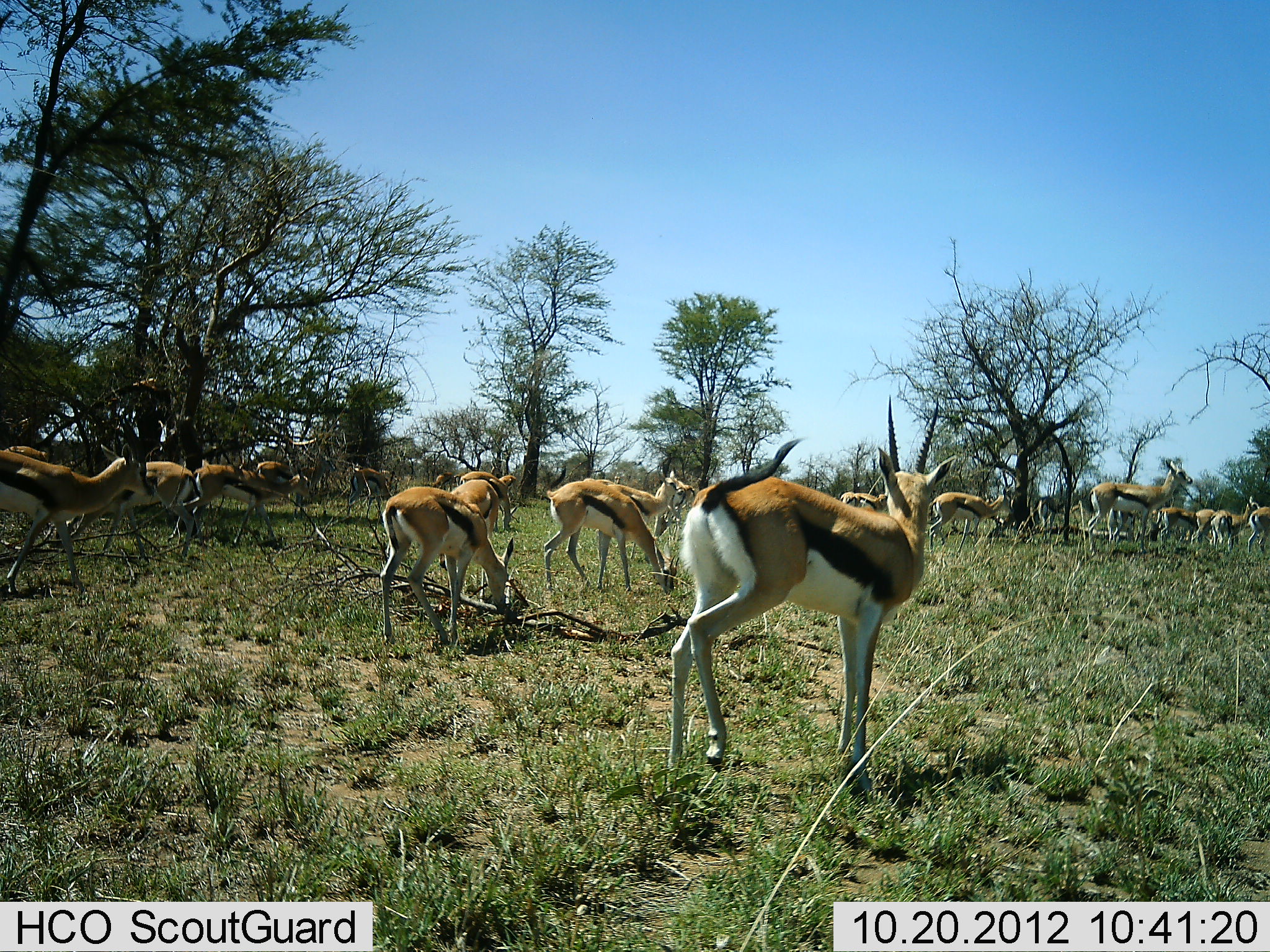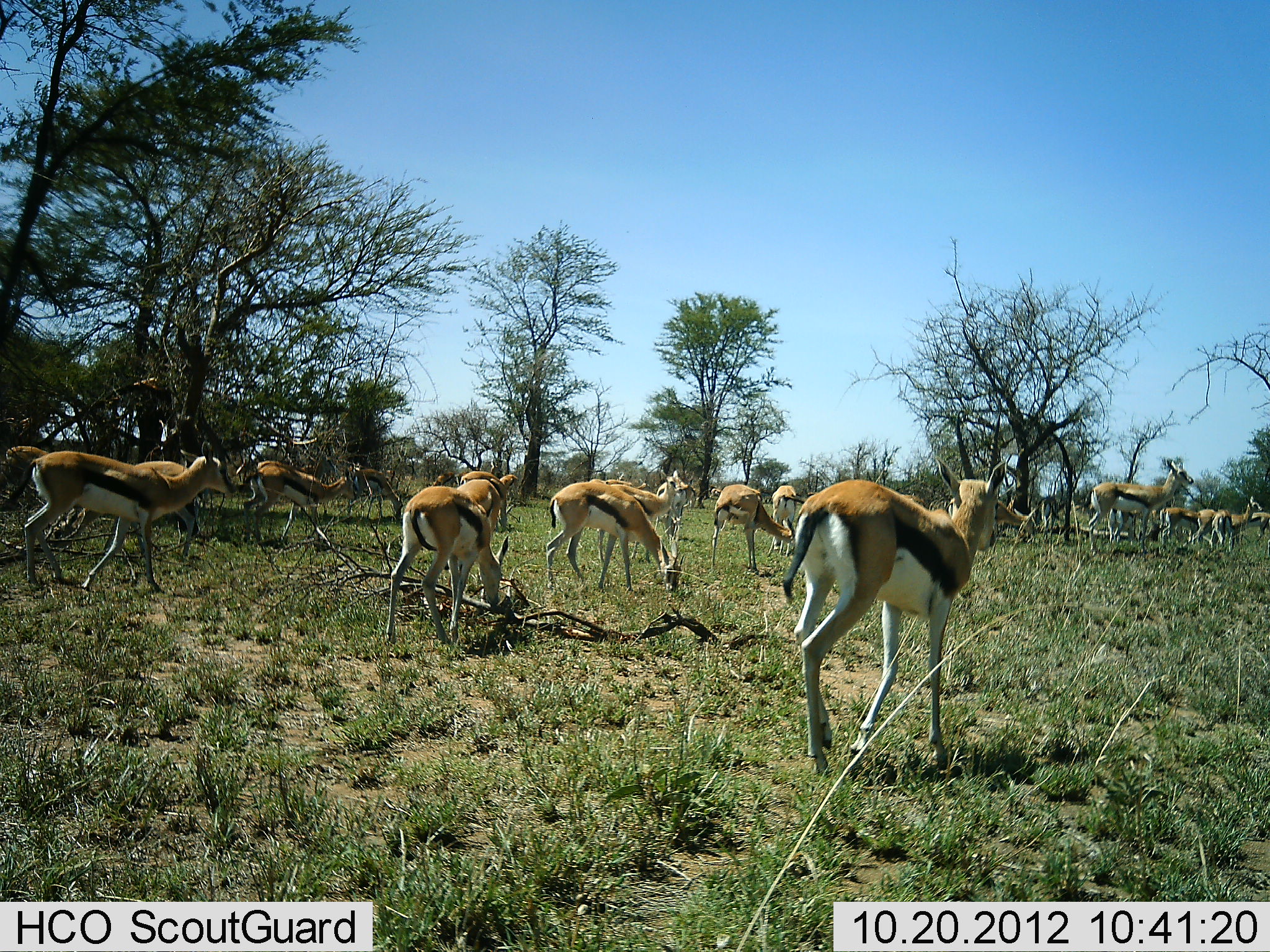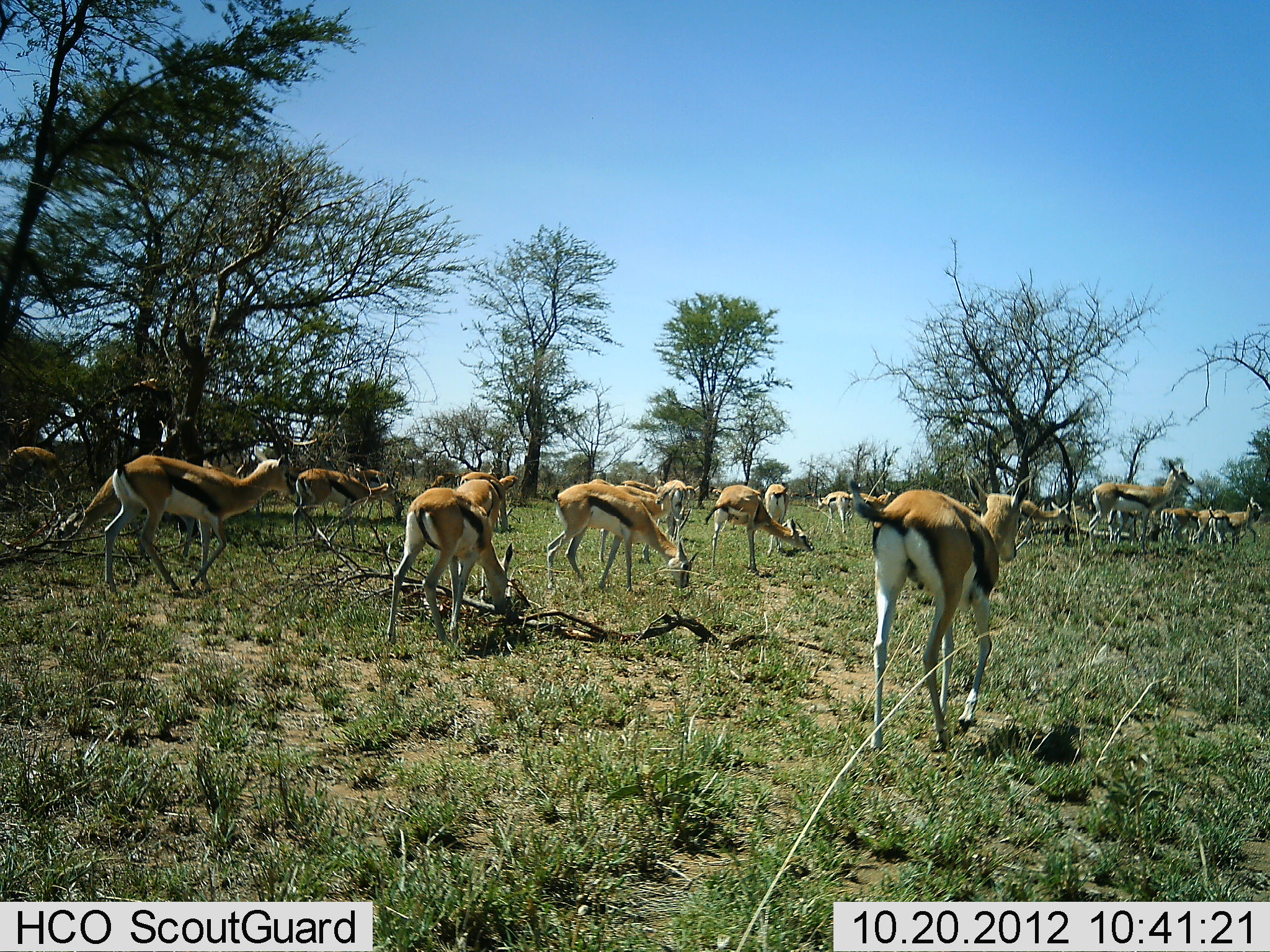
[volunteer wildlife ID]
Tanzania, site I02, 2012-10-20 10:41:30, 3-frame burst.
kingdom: Animalia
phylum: Chordata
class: Mammalia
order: Artiodactyla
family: Bovidae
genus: Eudorcas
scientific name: Eudorcas thomsonii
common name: thomson's gazelle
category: gazellethomsons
Gazellethomsons (thomson's gazelle) (Eudorcas thomsonii), count 11-50. Behavior (volunteer vote fractions): standing 50%, resting 0%, moving 100%, interacting 0%. Young present (vote fraction): 0%. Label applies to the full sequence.